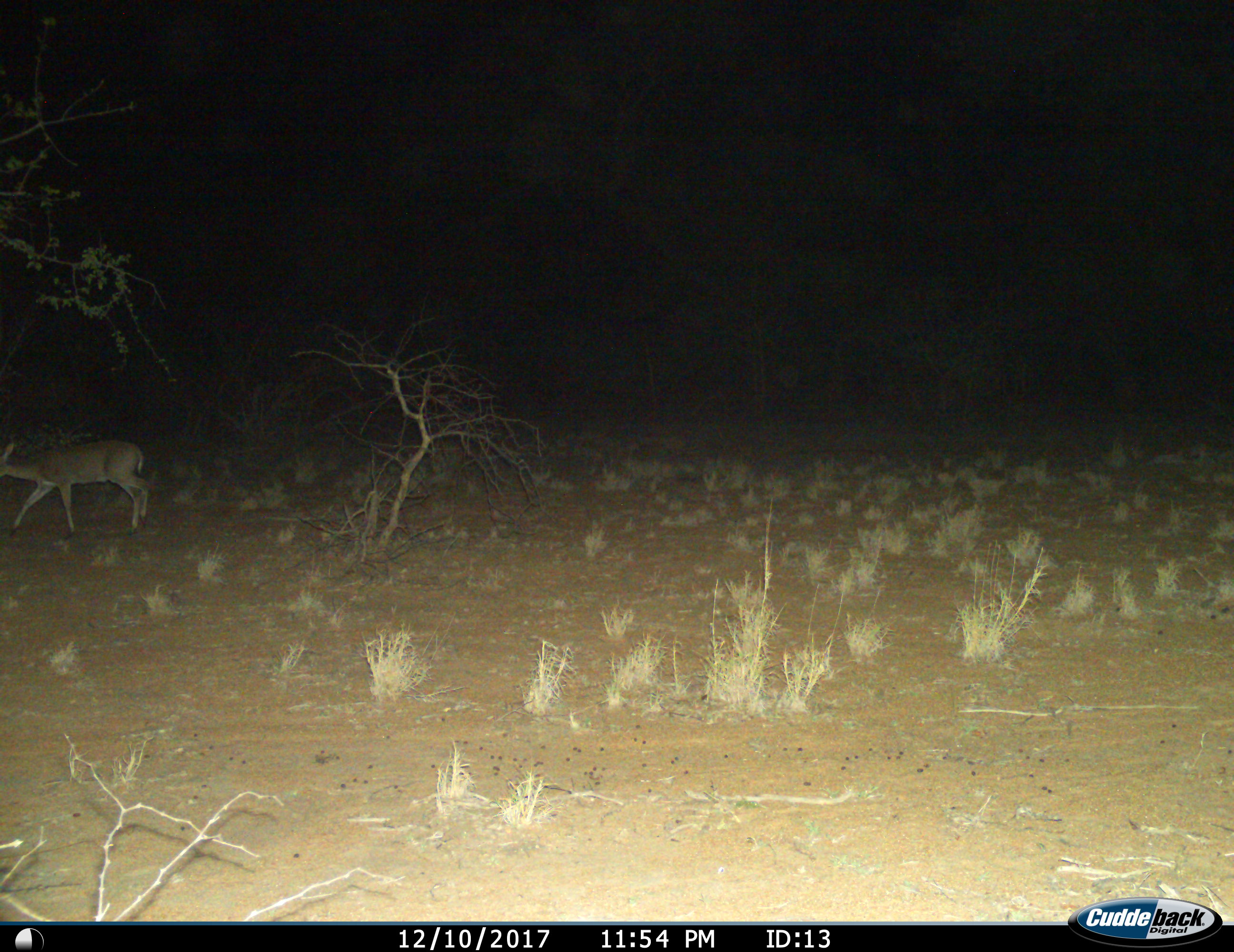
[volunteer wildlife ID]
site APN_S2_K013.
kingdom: Animalia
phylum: Chordata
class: Mammalia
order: Artiodactyla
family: Bovidae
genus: Aepyceros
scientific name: Aepyceros melampus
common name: impala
Impala (Aepyceros melampus), count 1. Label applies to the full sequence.